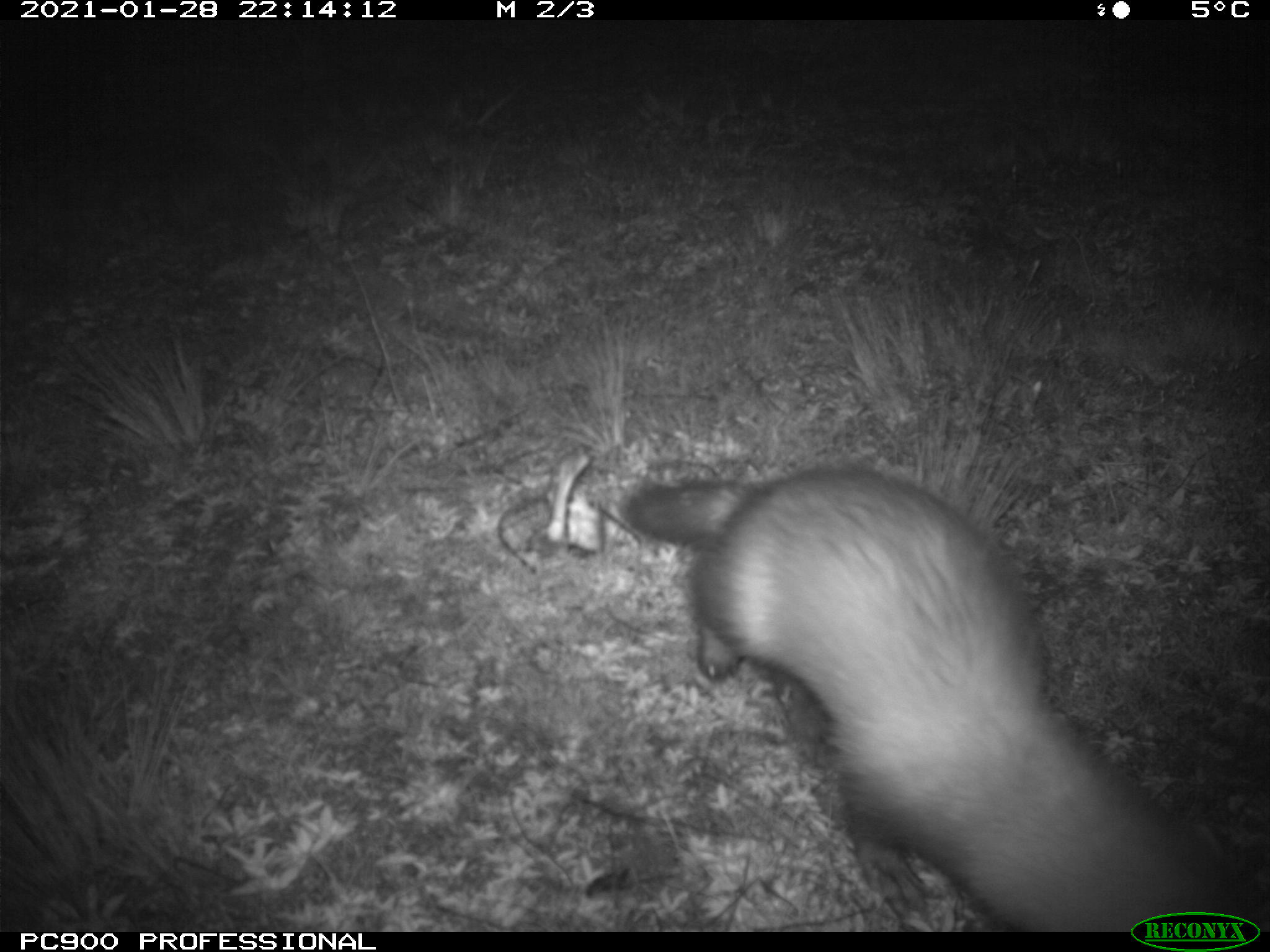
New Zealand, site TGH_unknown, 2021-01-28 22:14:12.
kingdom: Animalia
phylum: Chordata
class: Mammalia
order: Carnivora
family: Mustelidae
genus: Mustela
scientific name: Mustela furo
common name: ferret